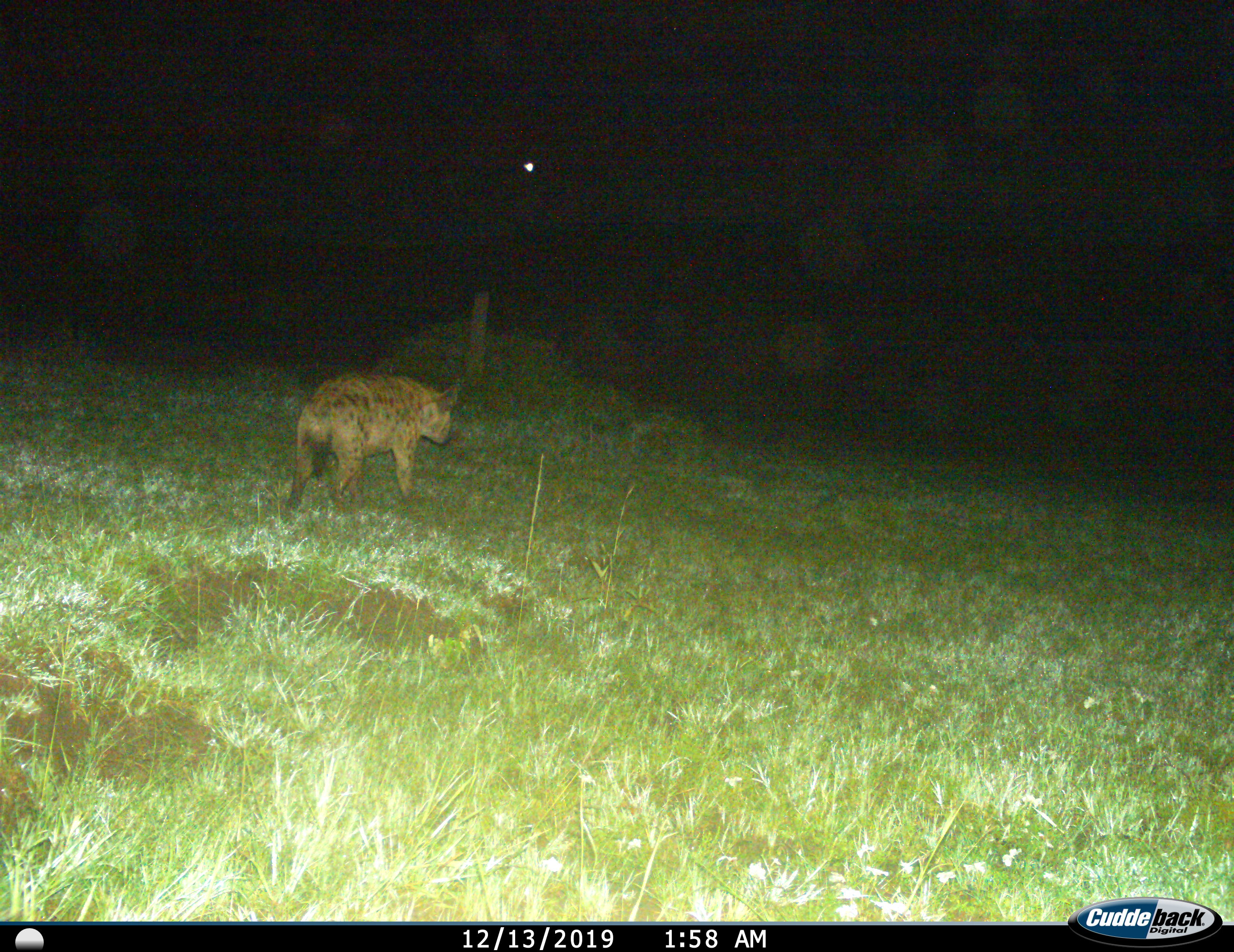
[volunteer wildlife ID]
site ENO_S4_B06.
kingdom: Animalia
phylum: Chordata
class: Mammalia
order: Carnivora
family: Hyaenidae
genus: Crocuta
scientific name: Crocuta crocuta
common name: spotted hyena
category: hyenaspotted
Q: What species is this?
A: Hyenaspotted (spotted hyena) (Crocuta crocuta).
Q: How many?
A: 1.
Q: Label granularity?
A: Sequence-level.